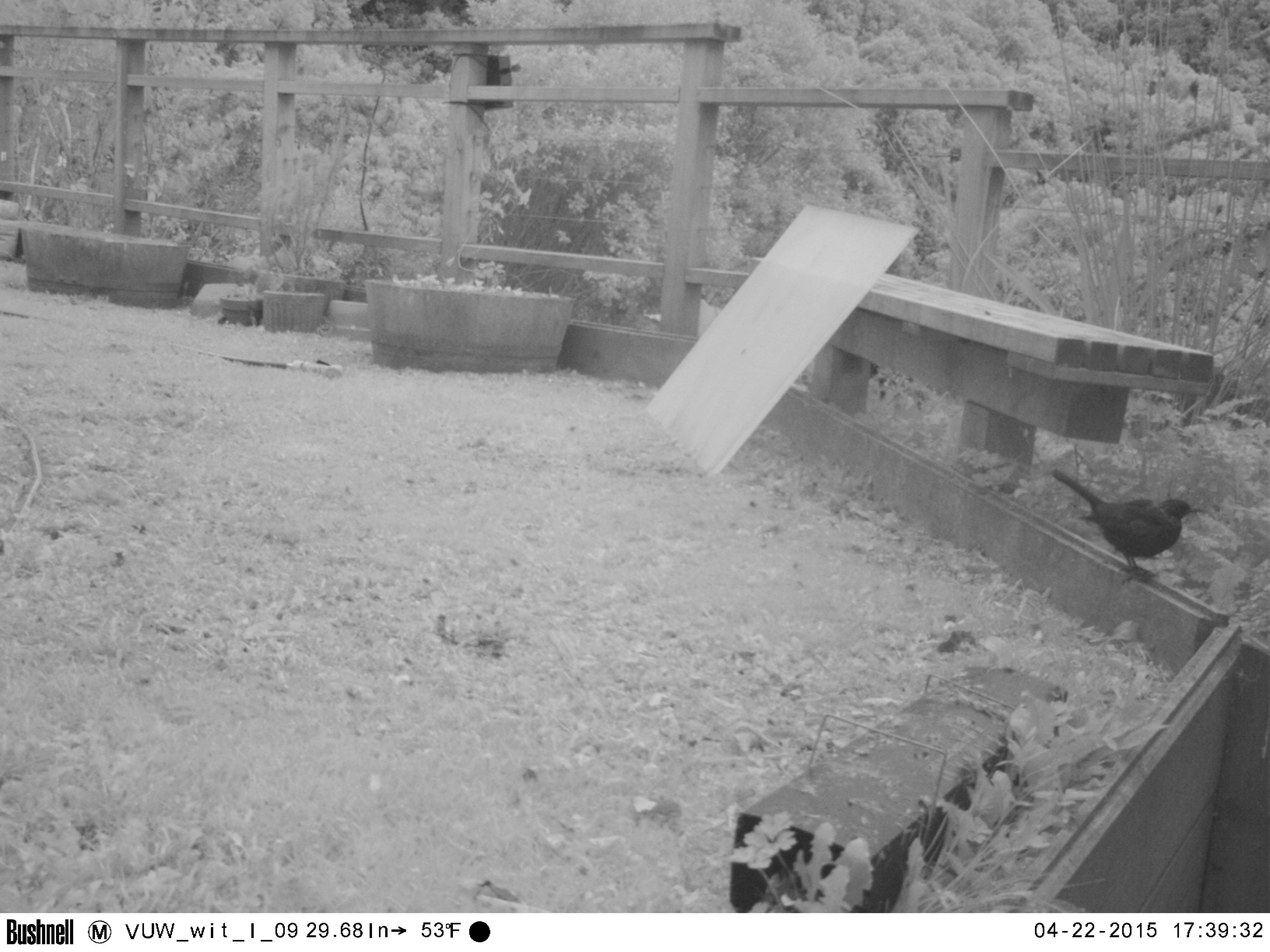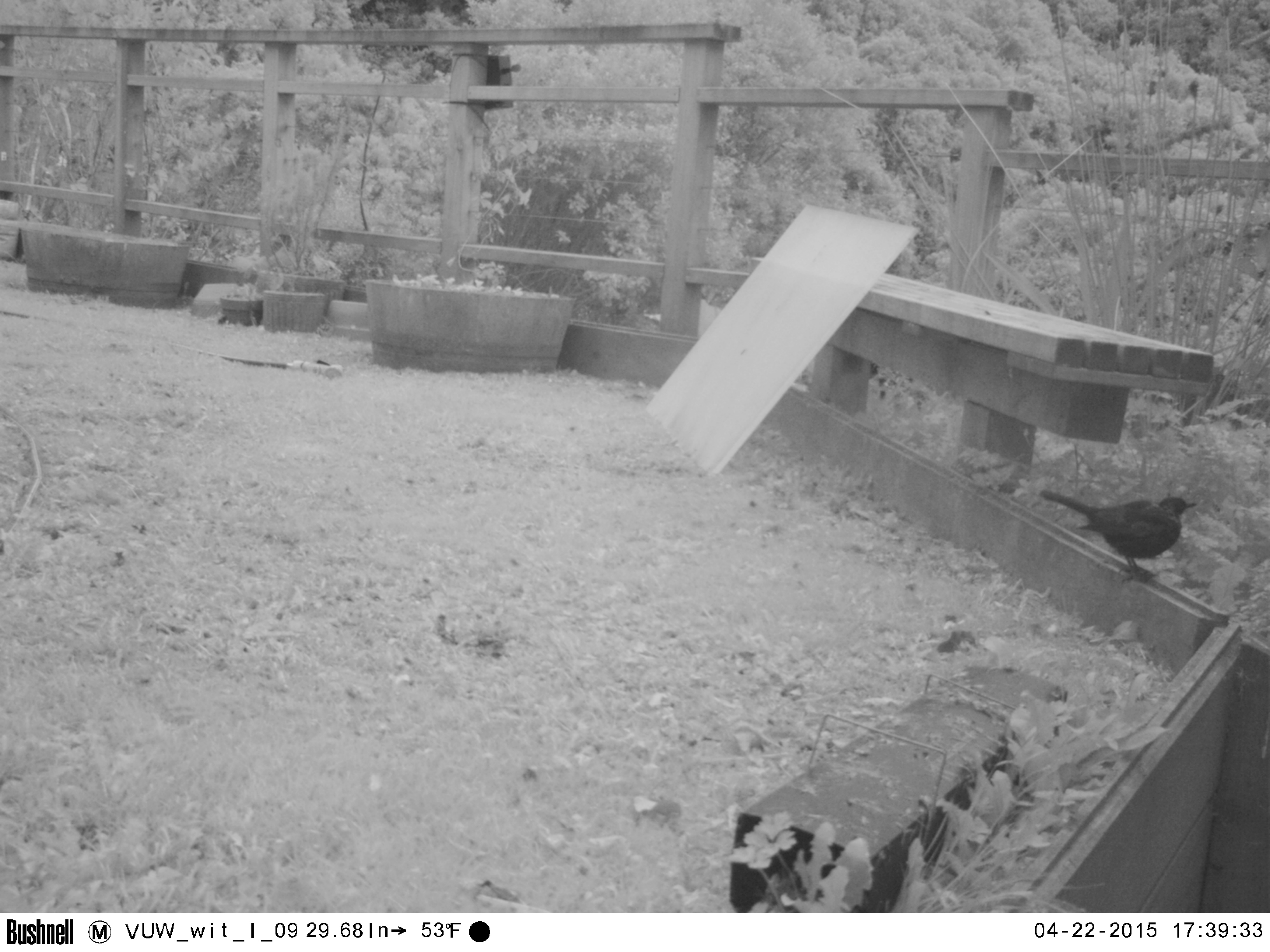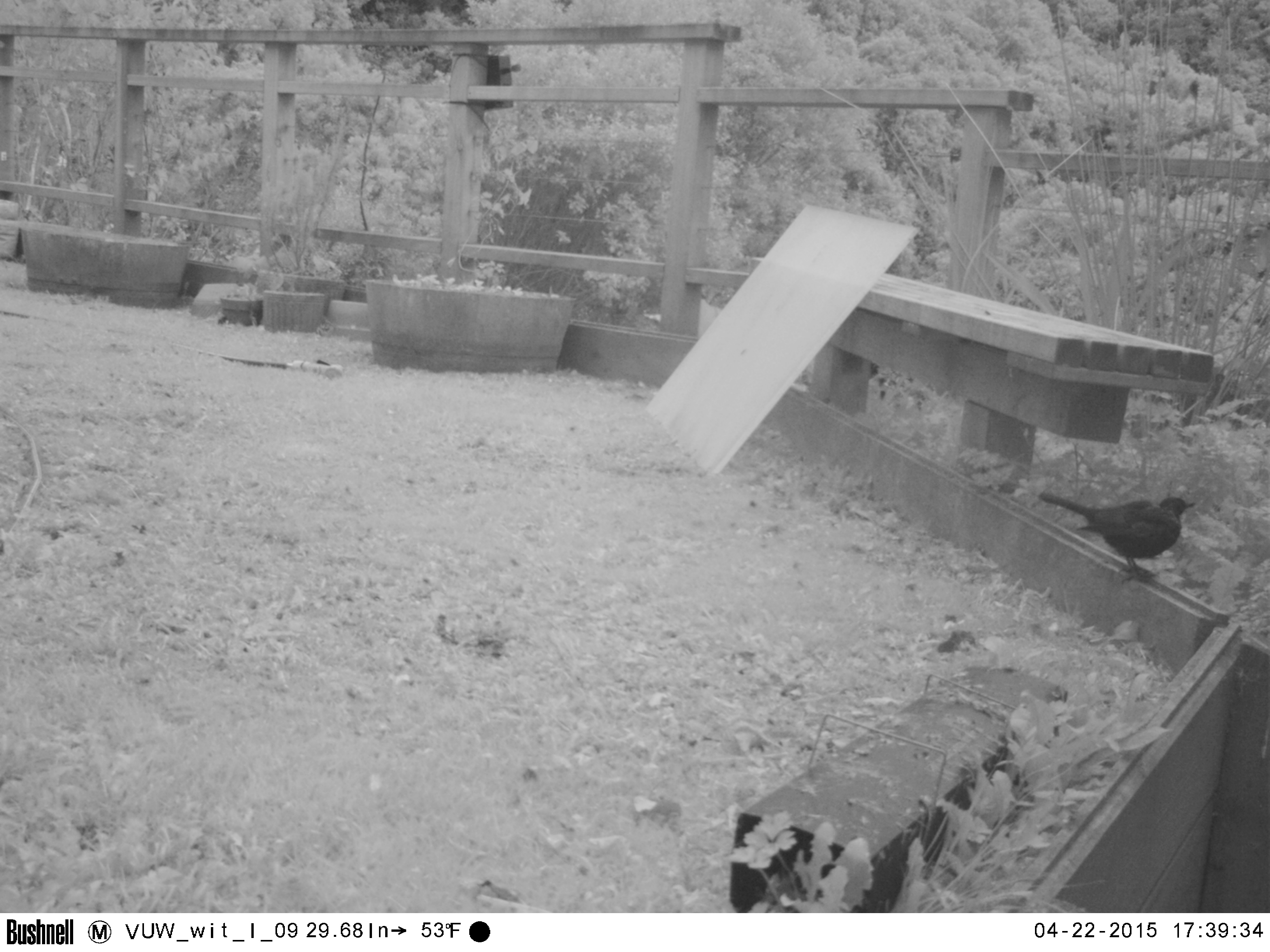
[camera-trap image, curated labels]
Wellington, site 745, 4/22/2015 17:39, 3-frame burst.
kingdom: Animalia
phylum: Chordata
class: Aves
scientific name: Aves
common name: bird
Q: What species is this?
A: Bird (Aves).